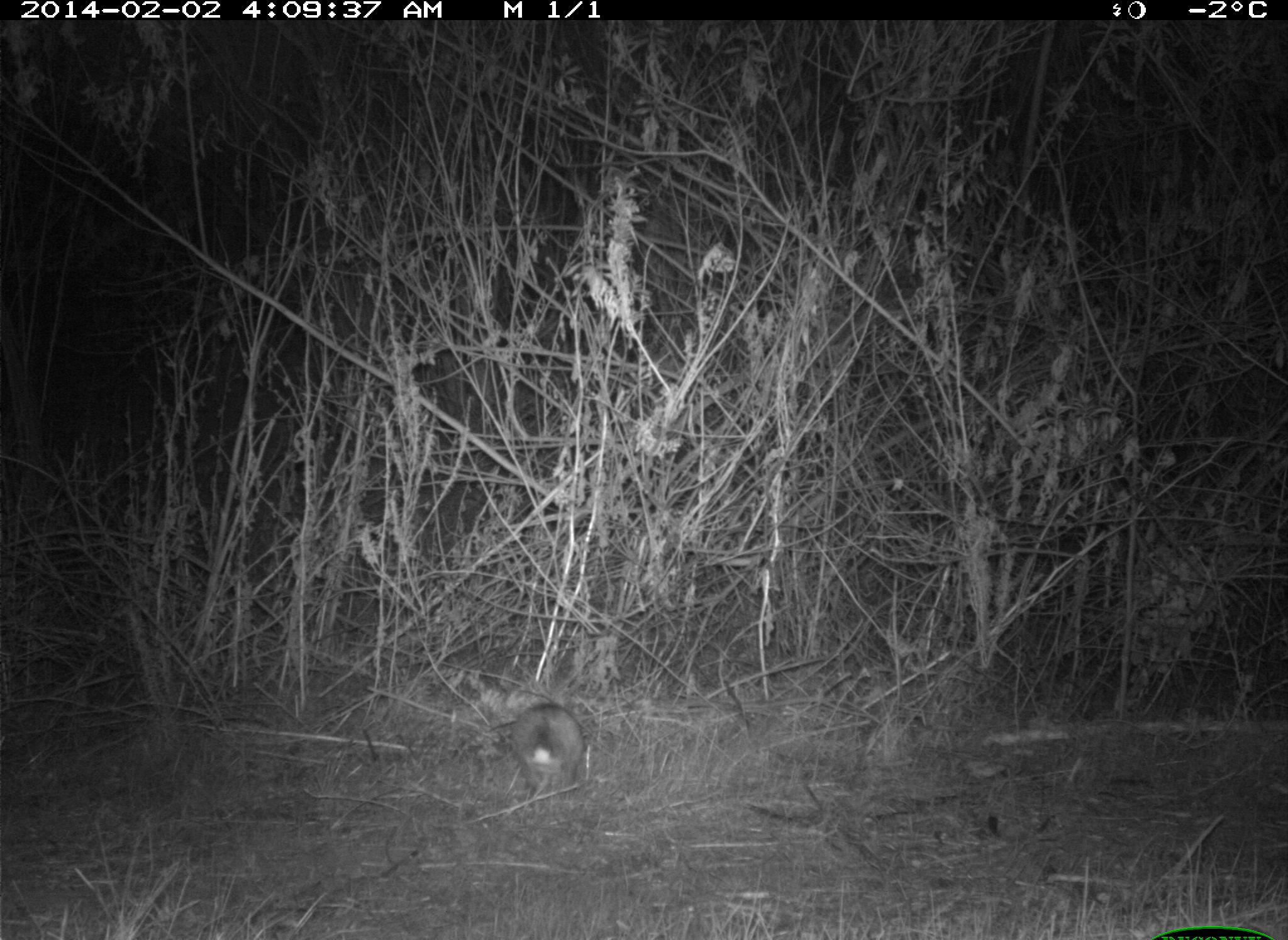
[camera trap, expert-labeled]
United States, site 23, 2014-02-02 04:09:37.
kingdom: Animalia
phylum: Chordata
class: Mammalia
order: Lagomorpha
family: Leporidae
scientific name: Leporidae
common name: rabbits and hares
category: rabbit